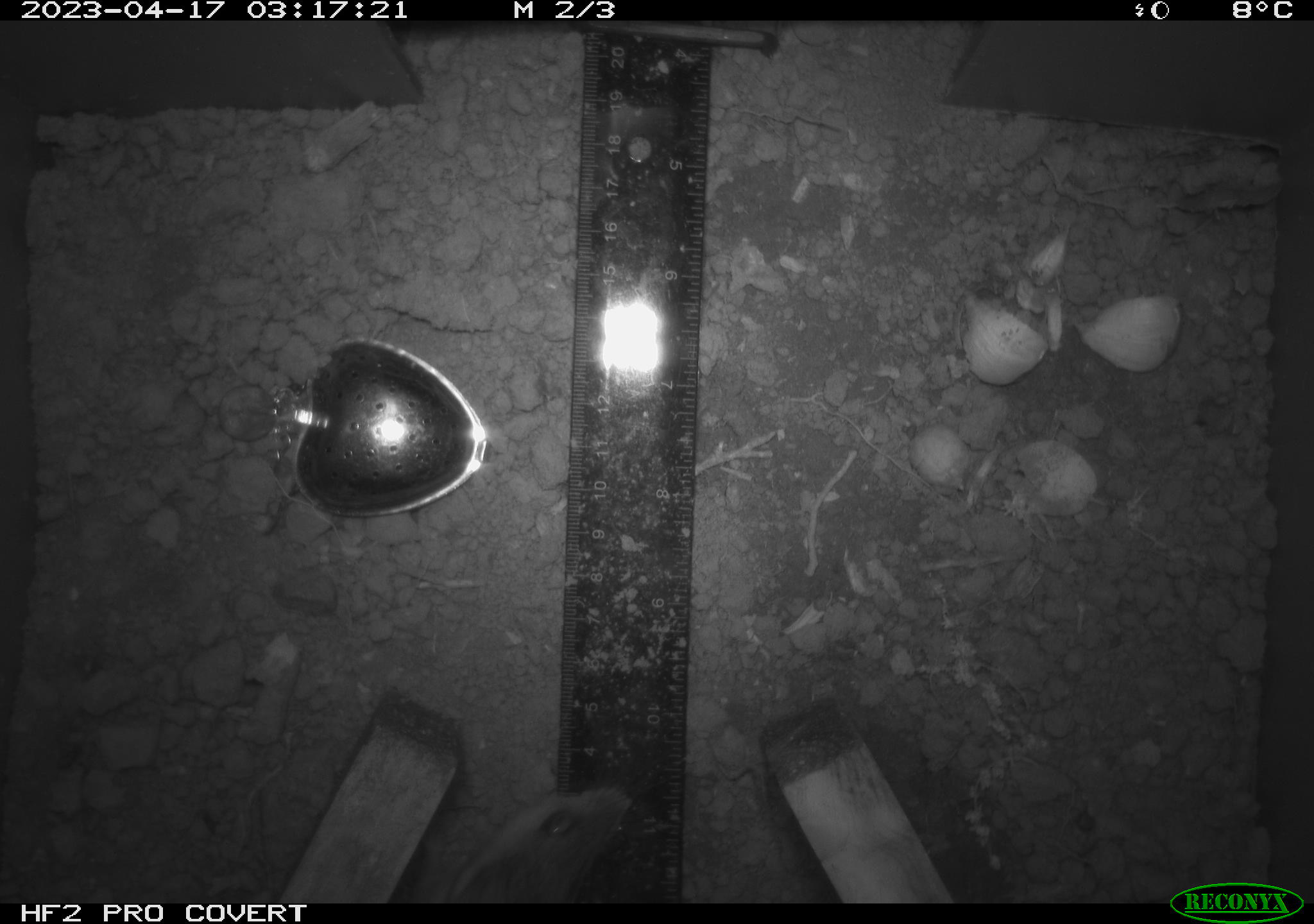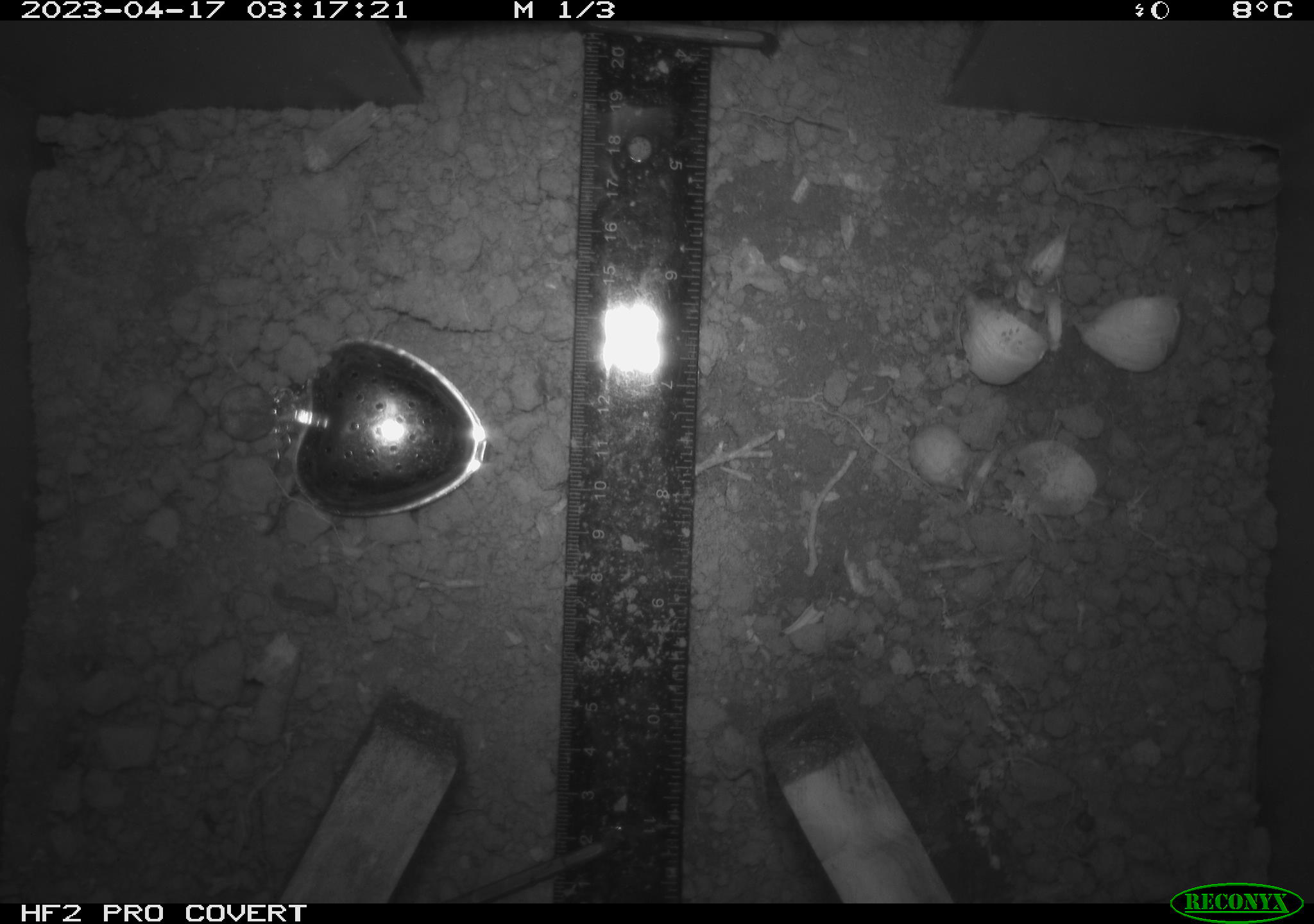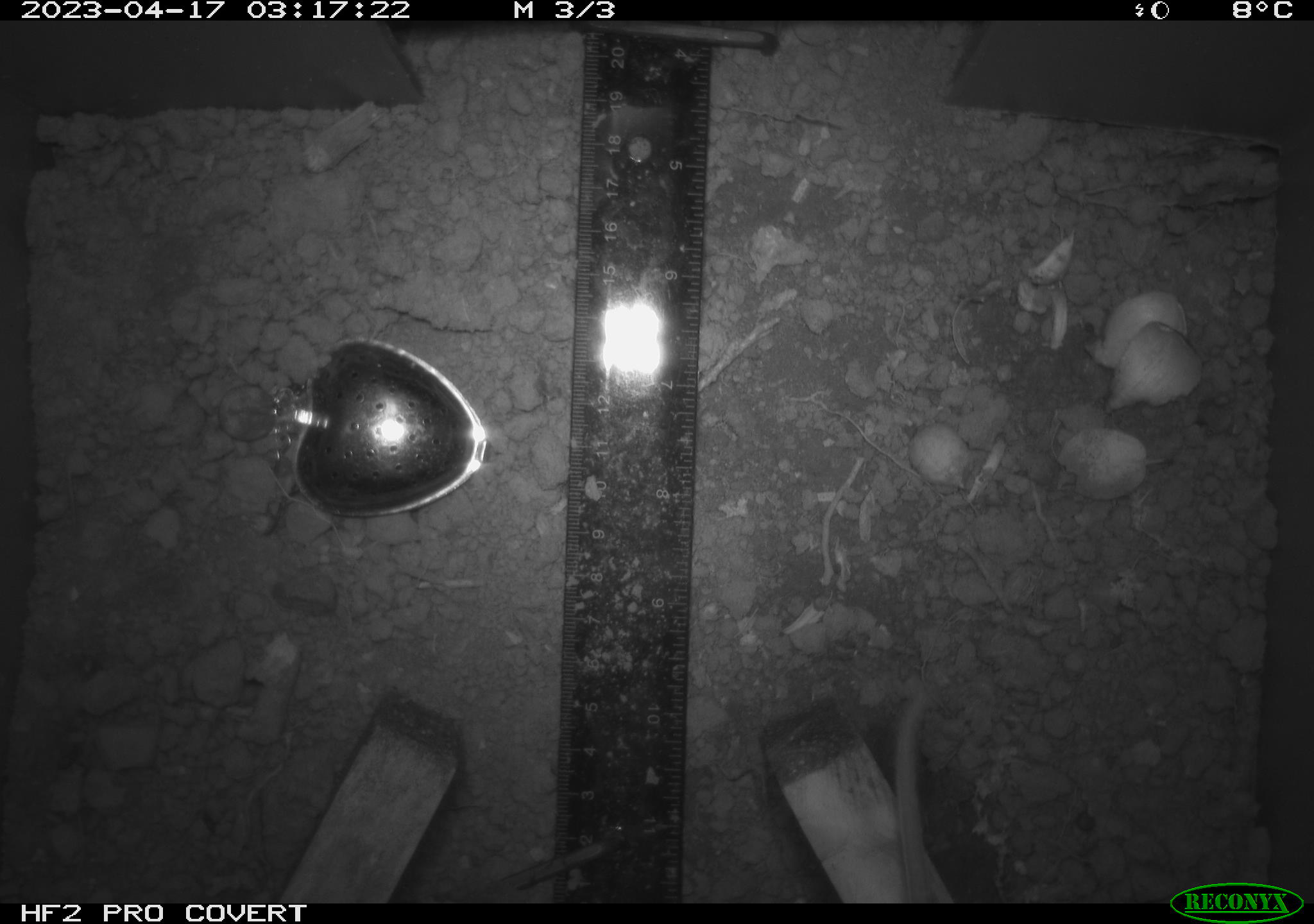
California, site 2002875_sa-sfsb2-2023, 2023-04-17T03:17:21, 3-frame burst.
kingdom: Animalia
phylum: Chordata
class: Mammalia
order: Rodentia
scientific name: Rodentia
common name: mouse species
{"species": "mouse species (Rodentia)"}